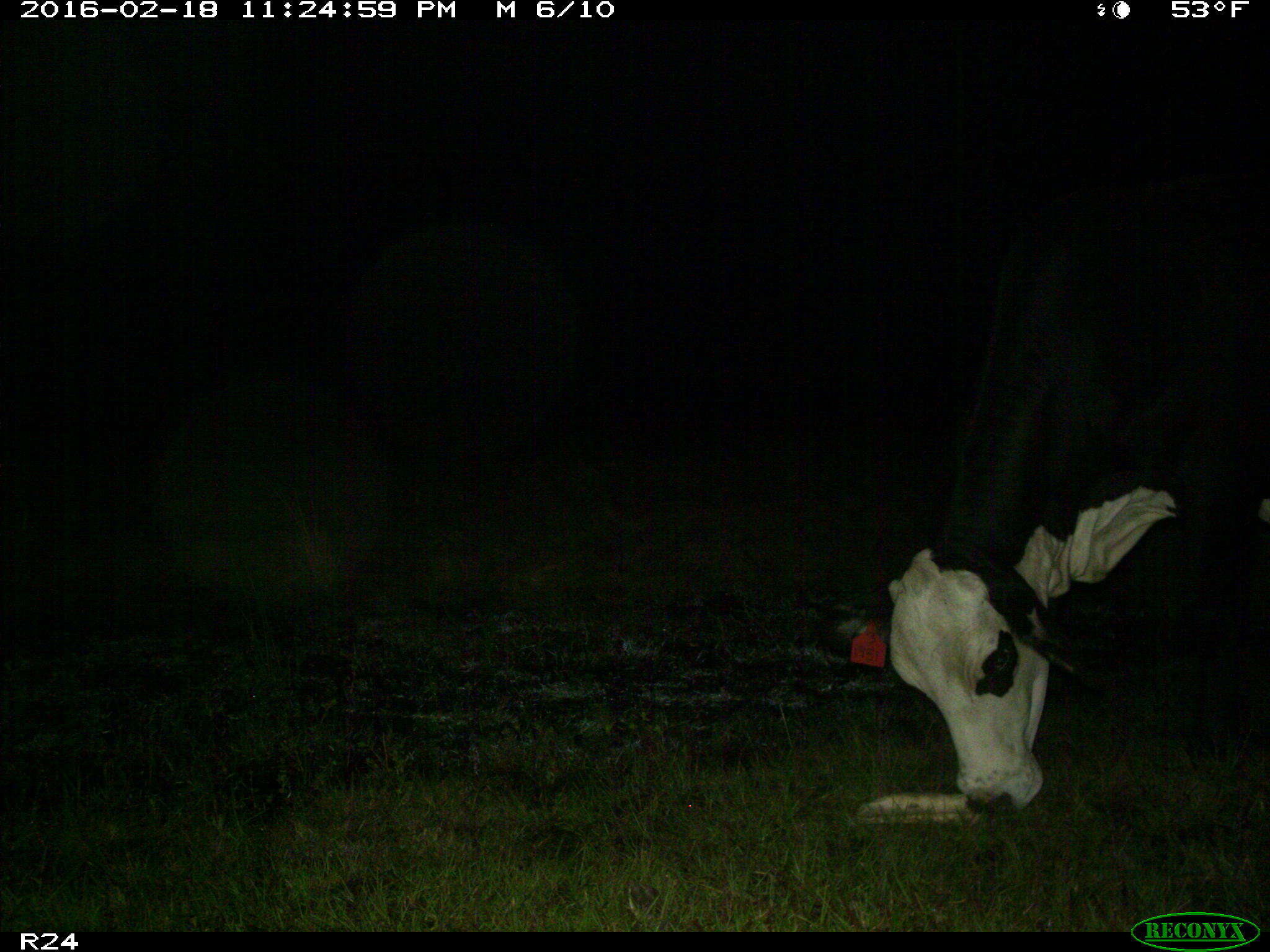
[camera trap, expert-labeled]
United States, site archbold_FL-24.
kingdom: Animalia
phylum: Chordata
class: Mammalia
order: Artiodactyla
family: Bovidae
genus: Bos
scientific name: Bos taurus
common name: domestic cow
Bos taurus (domestic cow).